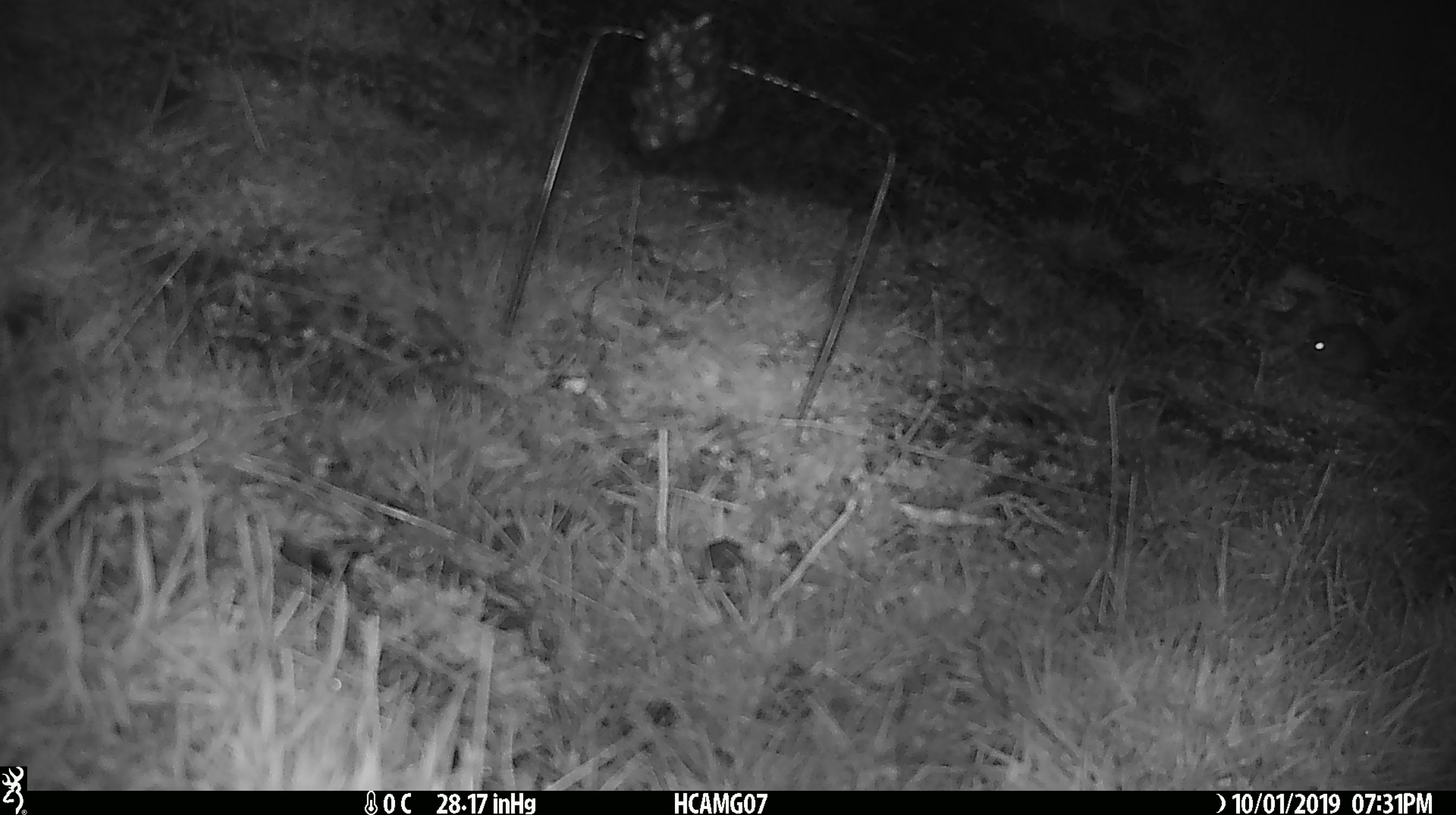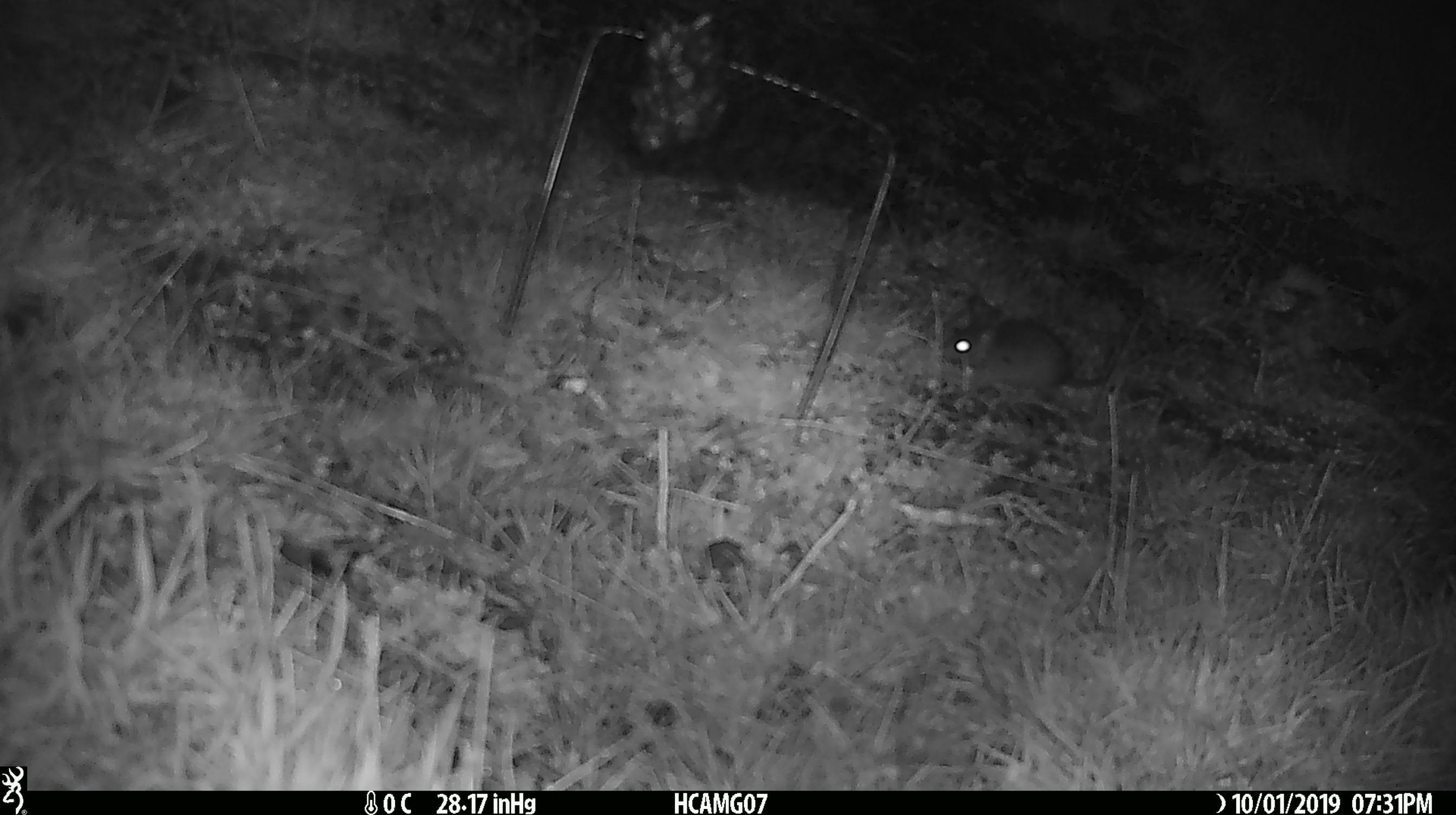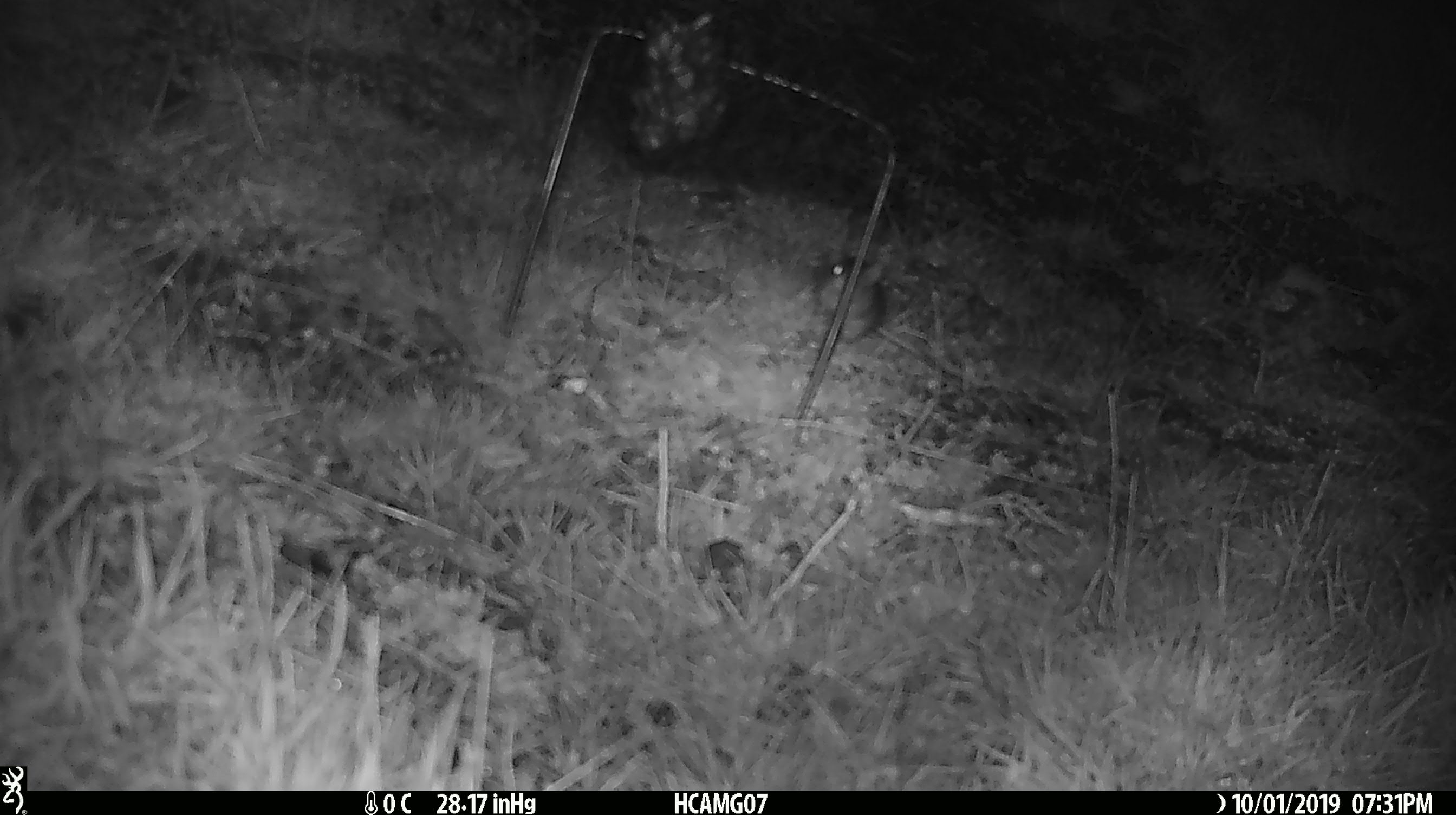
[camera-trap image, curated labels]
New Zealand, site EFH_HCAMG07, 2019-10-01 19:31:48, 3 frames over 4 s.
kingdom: Animalia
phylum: Chordata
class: Mammalia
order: Rodentia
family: Muridae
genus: Mus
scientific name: Mus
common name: mouse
Mouse (Mus).